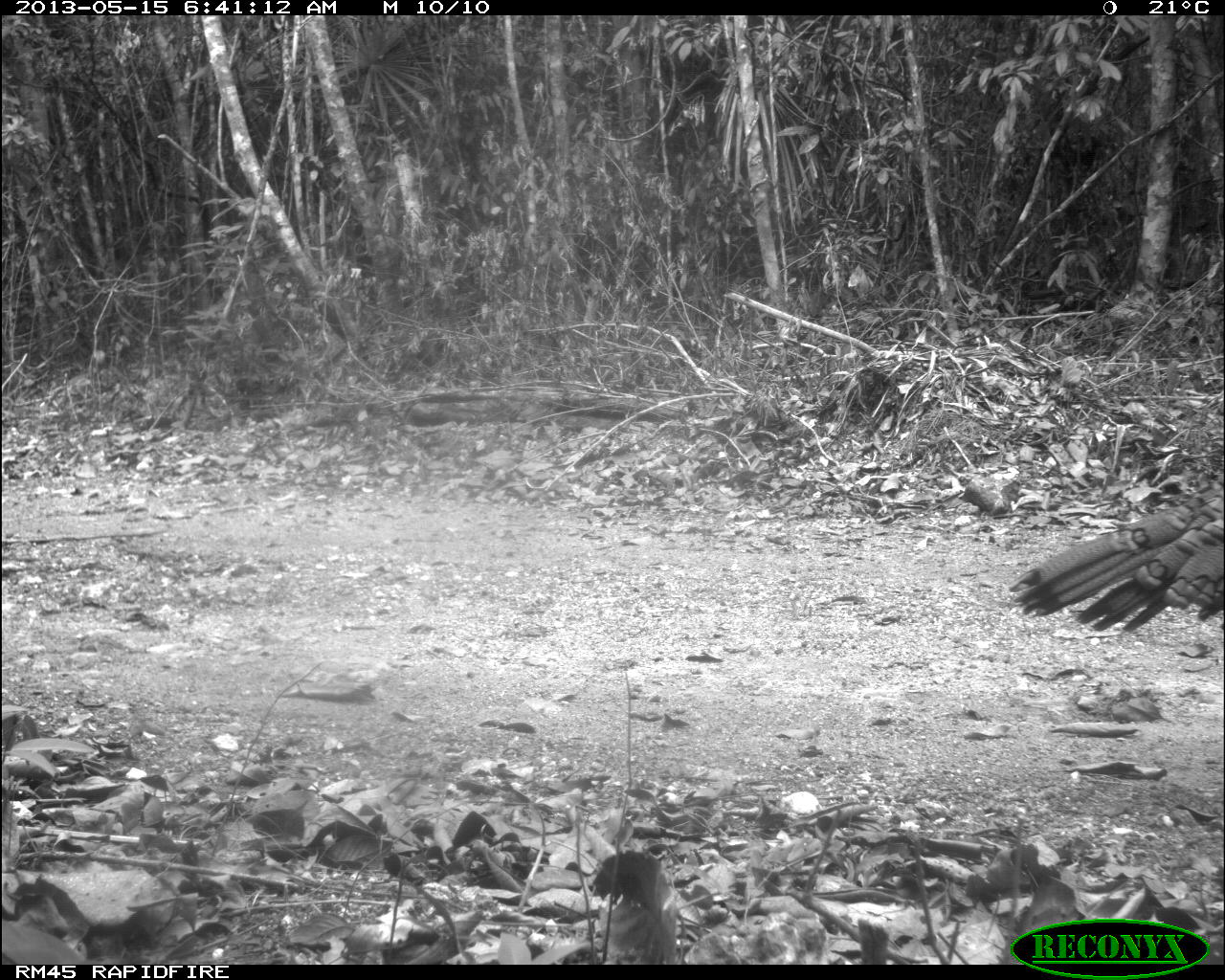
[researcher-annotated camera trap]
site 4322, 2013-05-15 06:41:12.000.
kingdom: Animalia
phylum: Chordata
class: Aves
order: Galliformes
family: Phasianidae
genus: Meleagris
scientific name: Meleagris ocellata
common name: ocellated turkey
Meleagris ocellata (ocellated turkey), count 1, sex female.